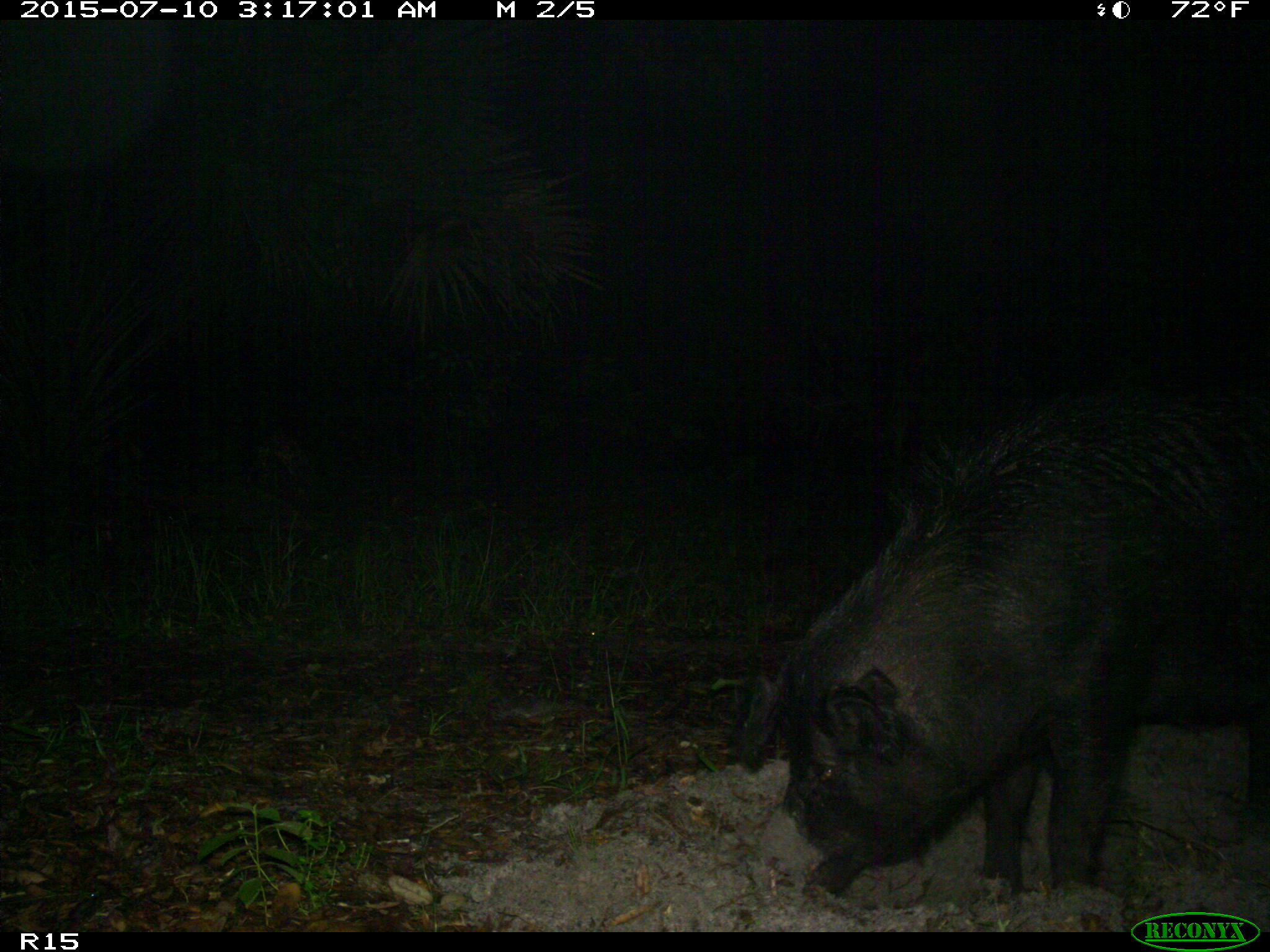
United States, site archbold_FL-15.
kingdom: Animalia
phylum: Chordata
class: Mammalia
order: Artiodactyla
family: Suidae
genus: Sus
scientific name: Sus scrofa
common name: wild boar